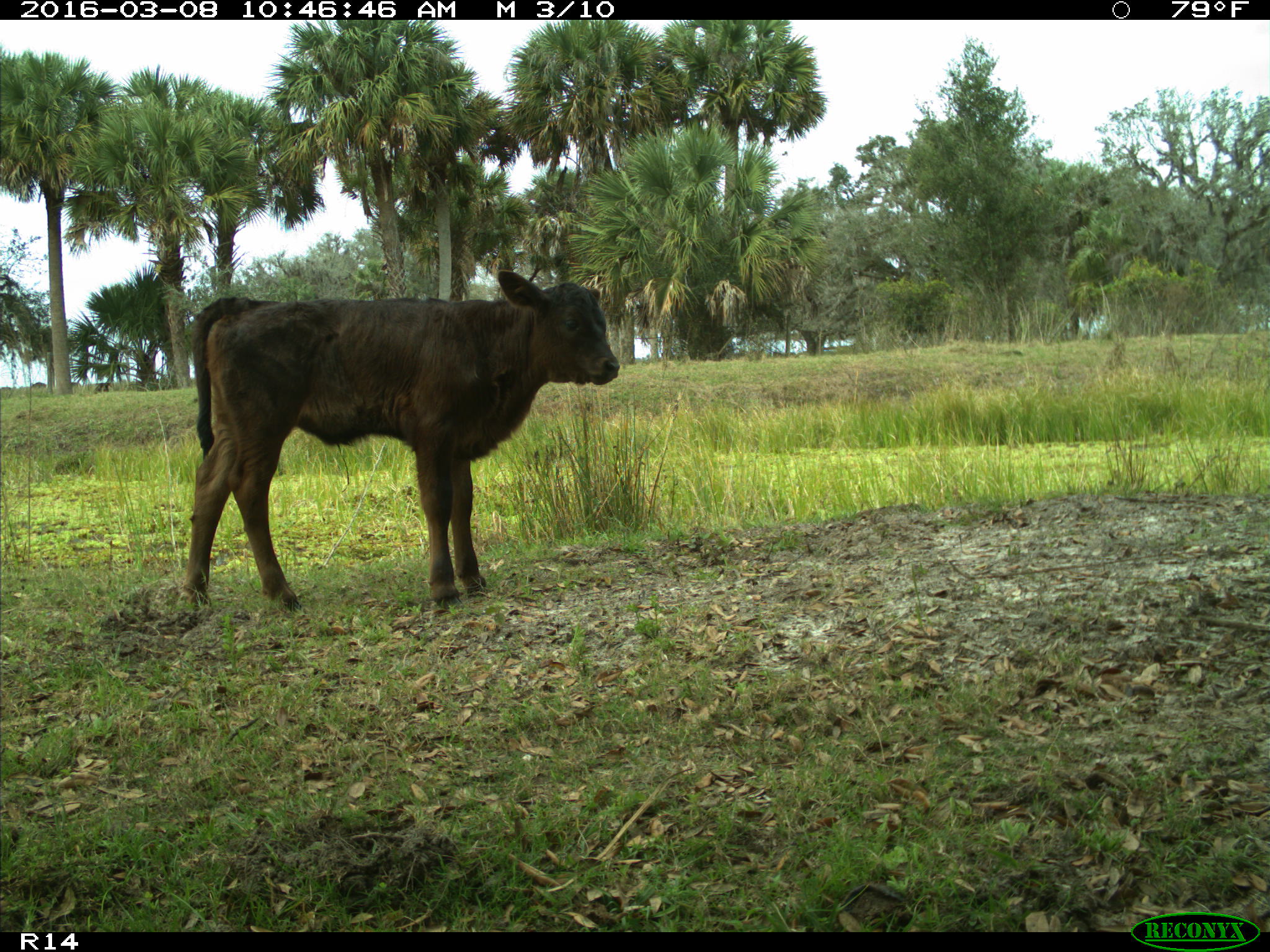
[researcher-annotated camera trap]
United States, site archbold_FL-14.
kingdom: Animalia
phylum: Chordata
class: Mammalia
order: Artiodactyla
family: Bovidae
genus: Bos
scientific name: Bos taurus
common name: domestic cow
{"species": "Bos taurus (domestic cow)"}